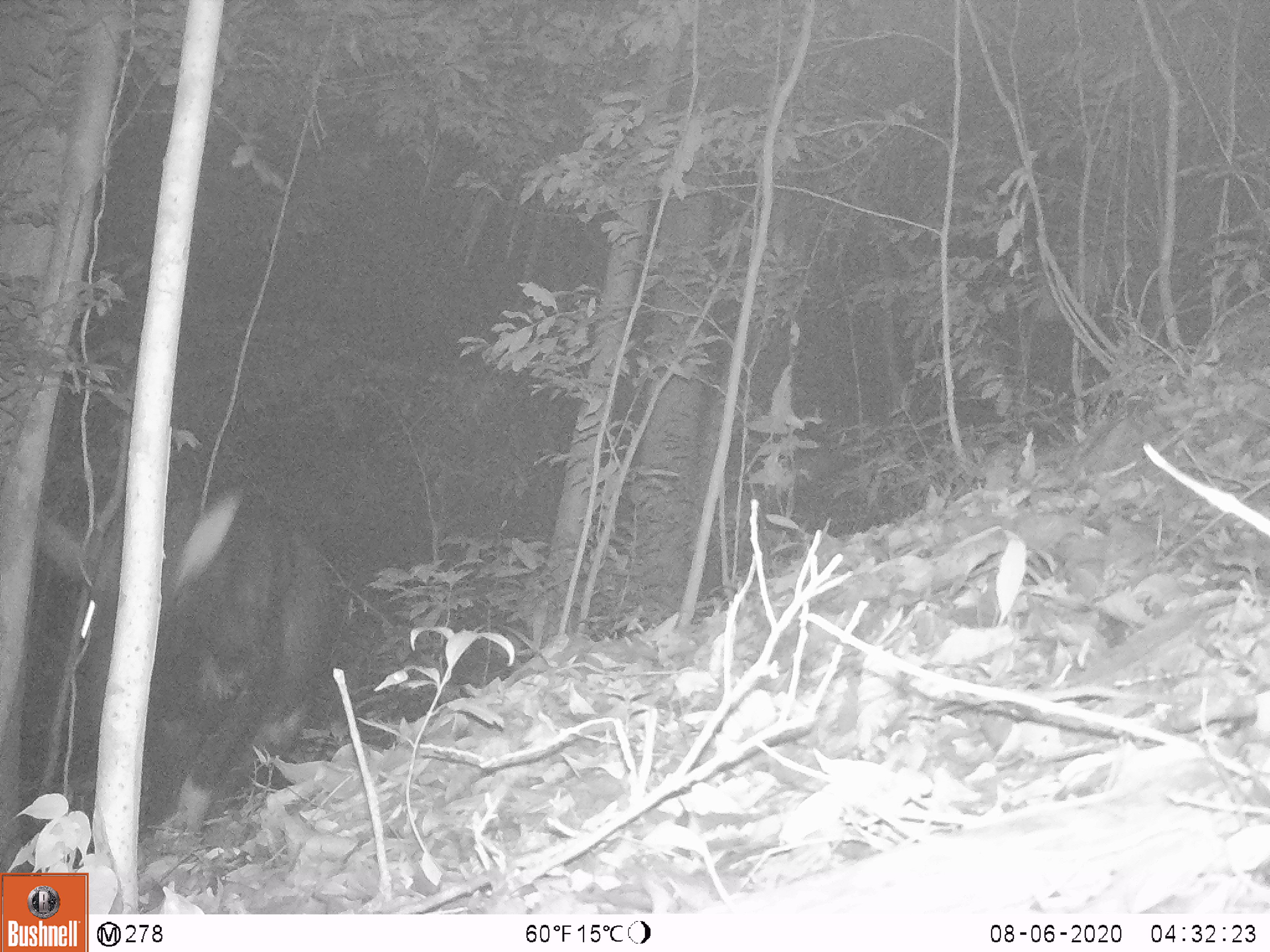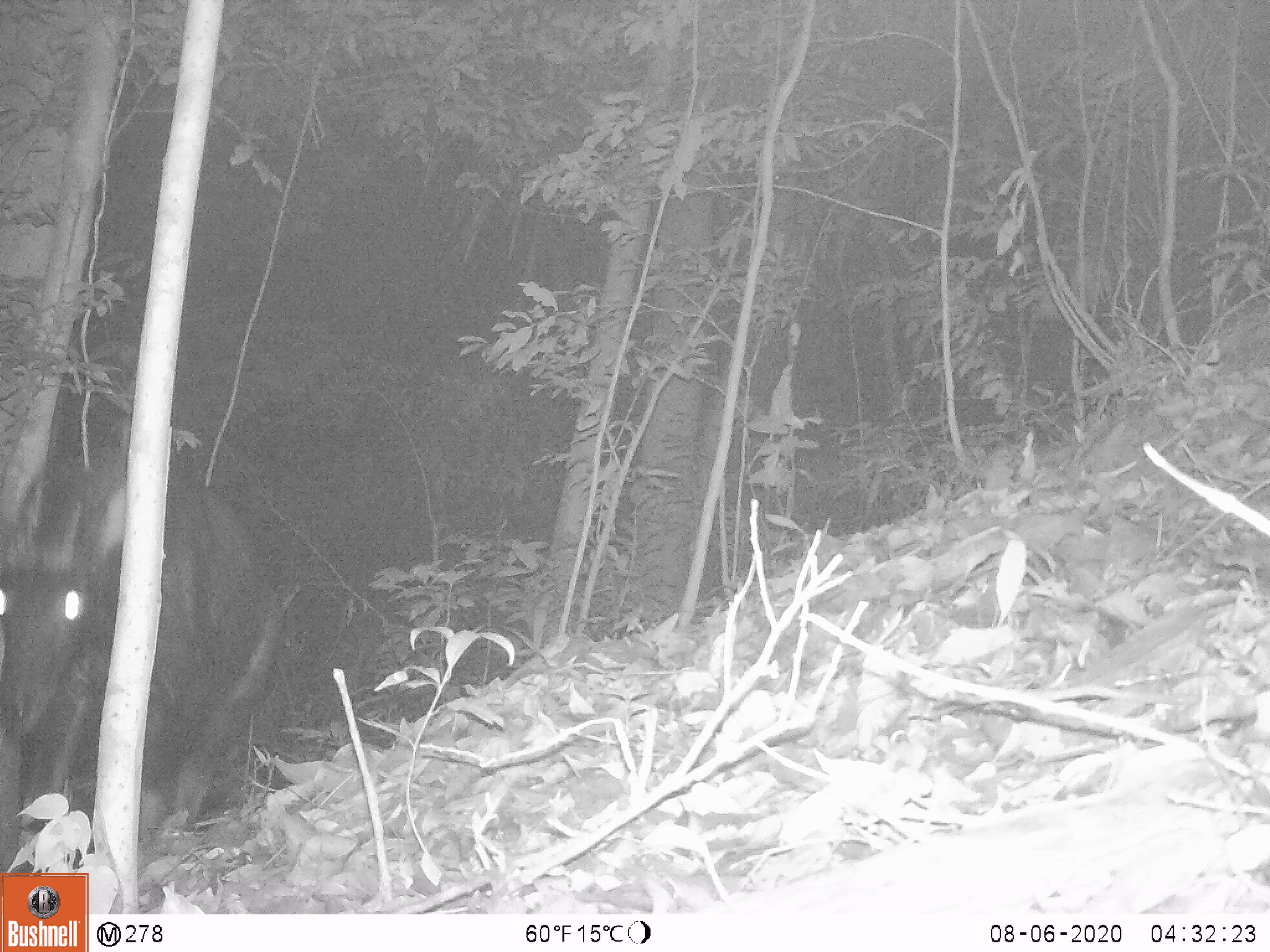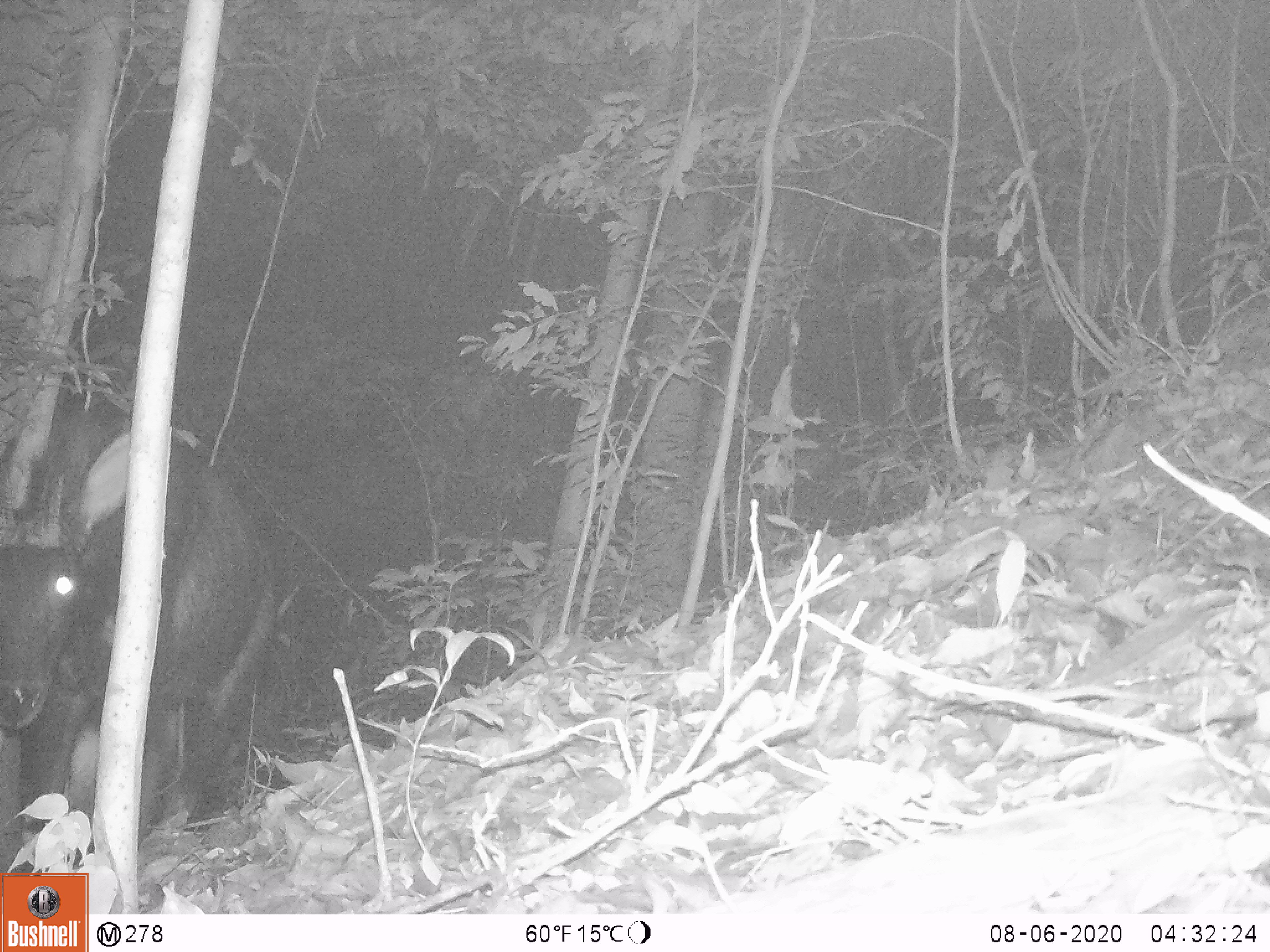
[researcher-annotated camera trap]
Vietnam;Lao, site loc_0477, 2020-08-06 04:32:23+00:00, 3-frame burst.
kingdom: Animalia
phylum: Chordata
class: Mammalia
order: Artiodactyla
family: Bovidae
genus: Capricornis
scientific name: Capricornis sumatraensis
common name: chinese serow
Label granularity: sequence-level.